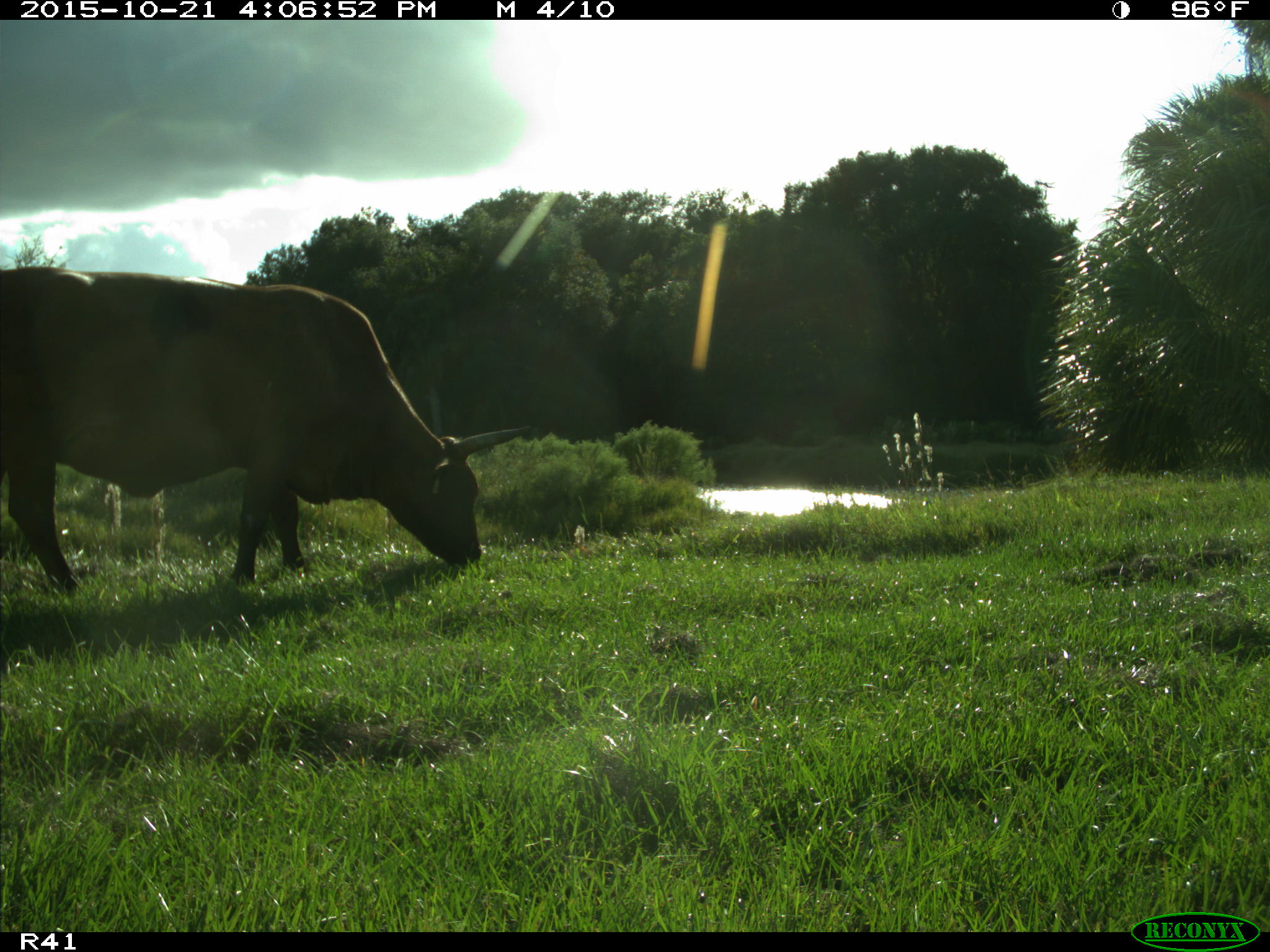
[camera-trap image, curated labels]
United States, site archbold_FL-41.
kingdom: Animalia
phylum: Chordata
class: Mammalia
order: Artiodactyla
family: Bovidae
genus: Bos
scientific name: Bos taurus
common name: domestic cow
Bos taurus (domestic cow).